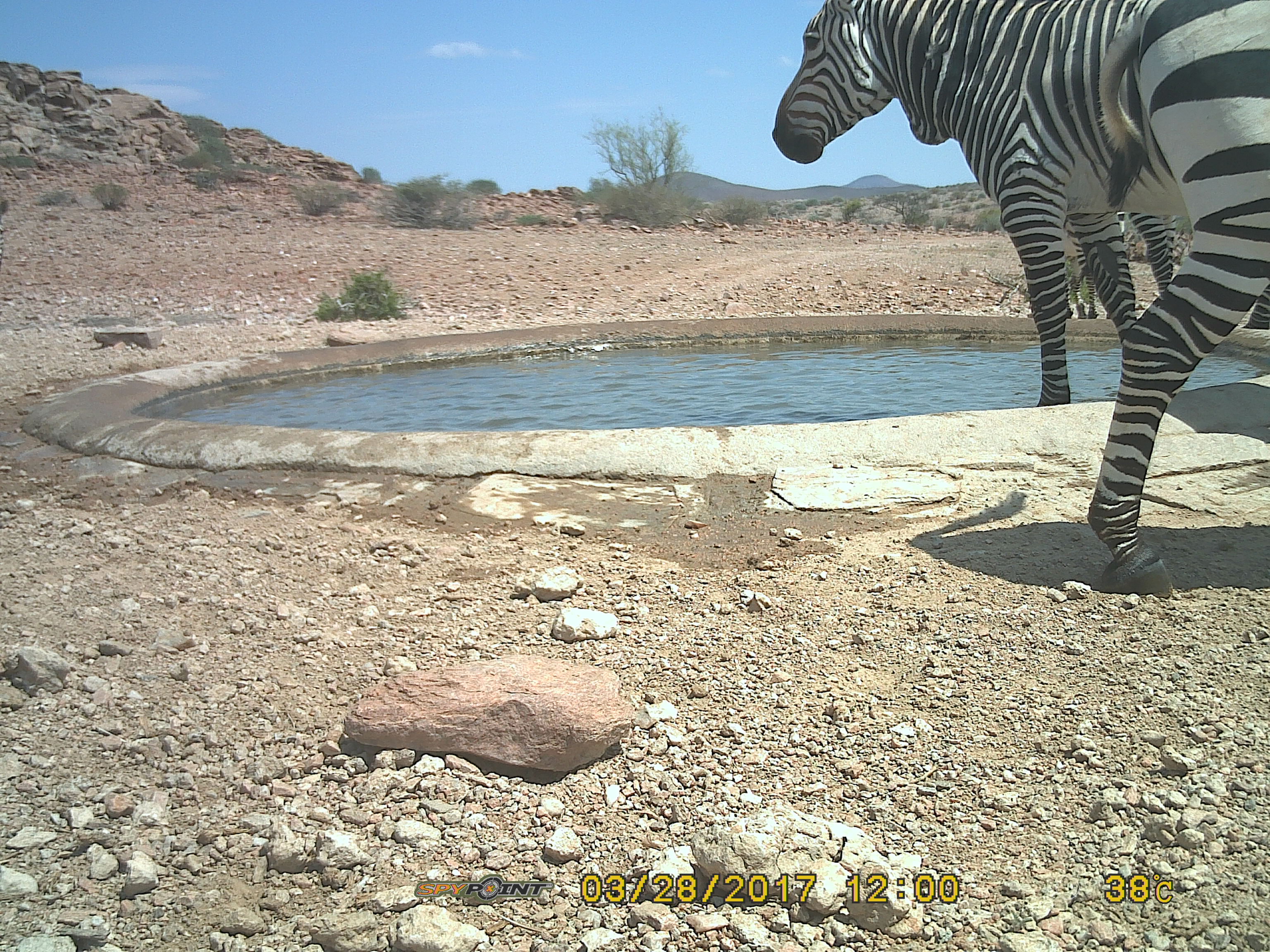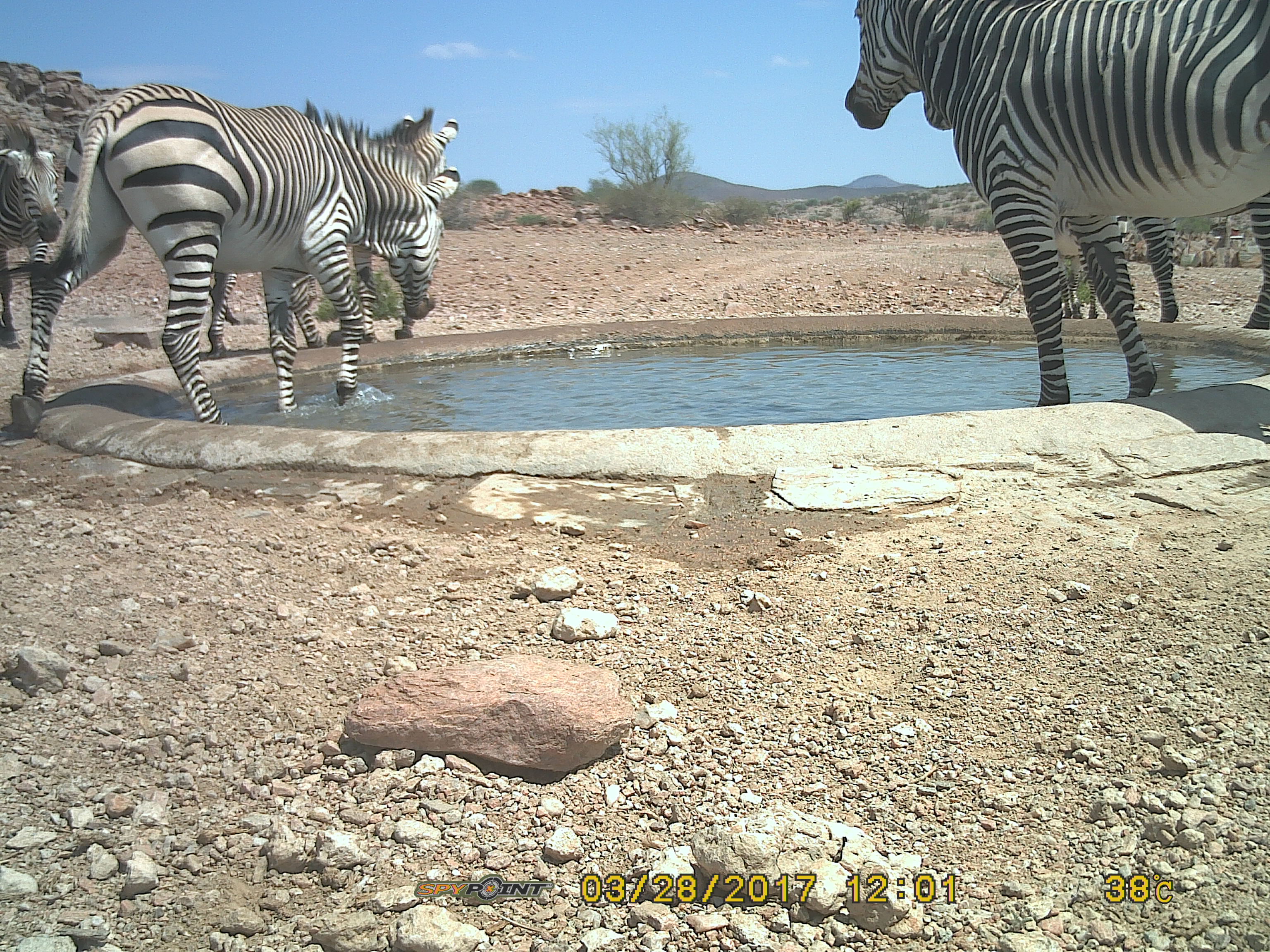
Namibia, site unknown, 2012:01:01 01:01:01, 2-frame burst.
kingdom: Animalia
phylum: Chordata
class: Mammalia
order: Perissodactyla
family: Equidae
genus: Equus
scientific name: Equus zebra hartmannae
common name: hartmann's mountain zebra